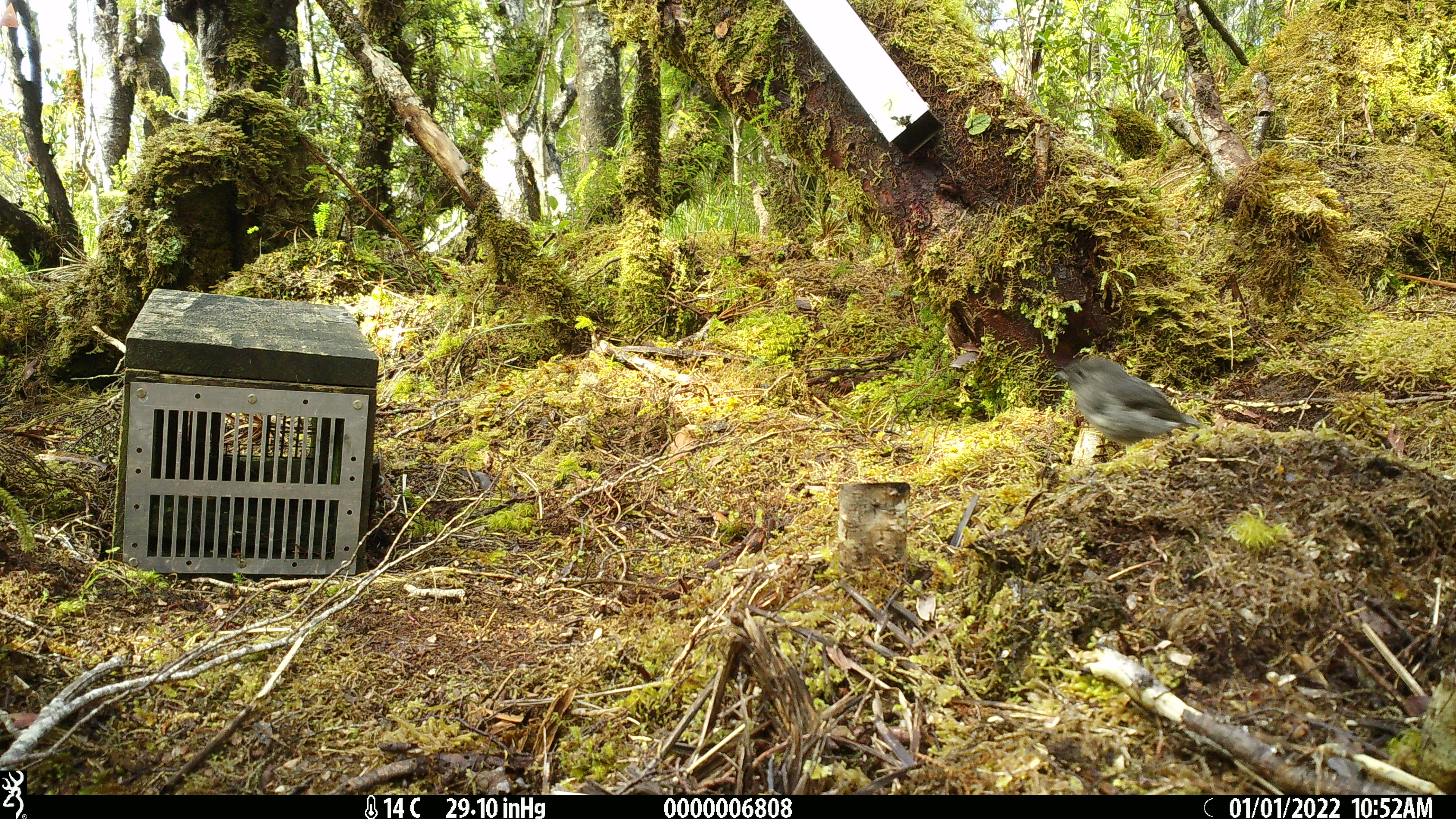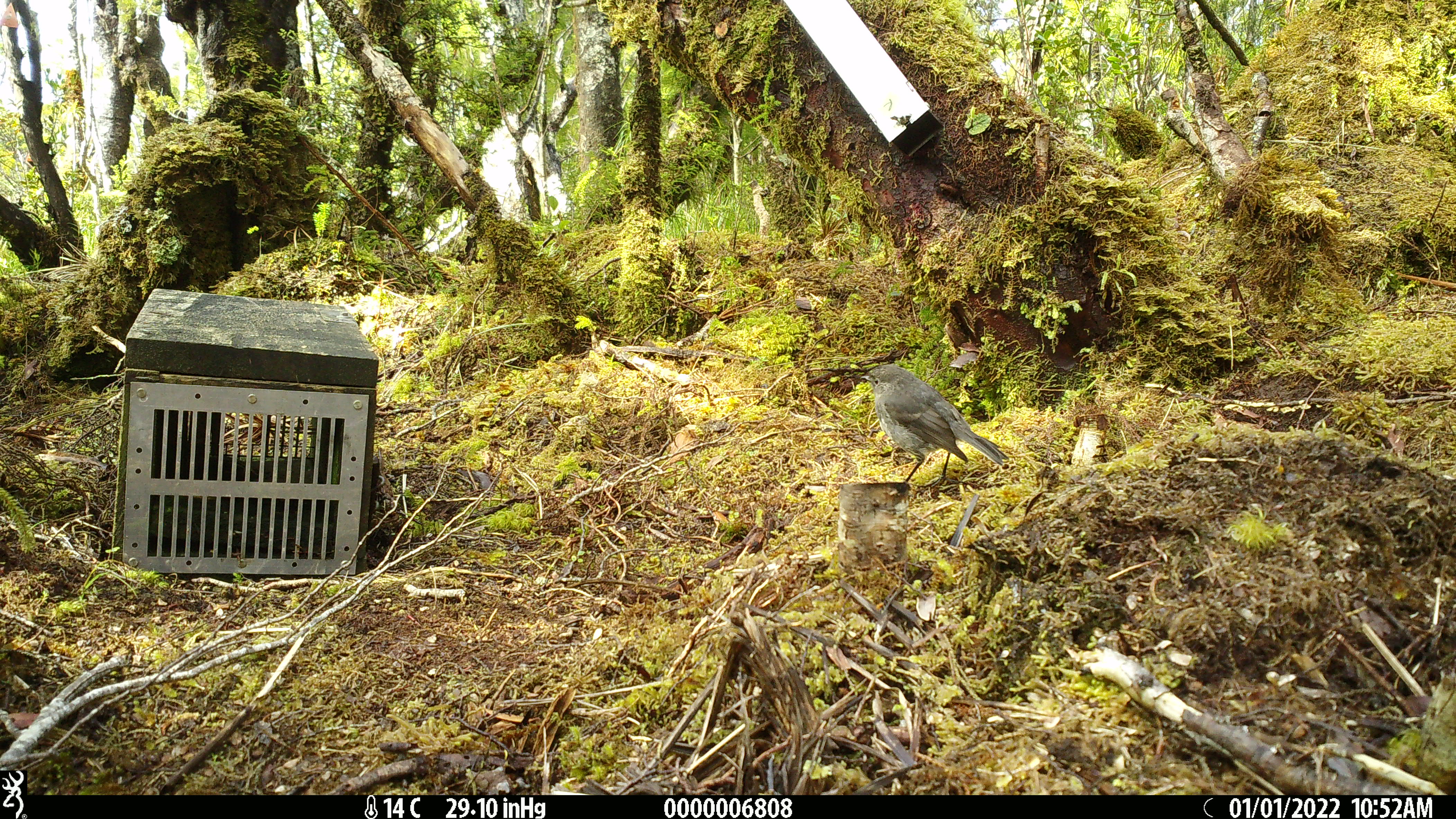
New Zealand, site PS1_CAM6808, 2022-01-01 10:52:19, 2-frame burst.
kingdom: Animalia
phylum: Chordata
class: Aves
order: Passeriformes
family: Petroicidae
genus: Petroica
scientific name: Petroica australis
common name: new zealand robin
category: robin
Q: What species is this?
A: Robin (new zealand robin) (Petroica australis).